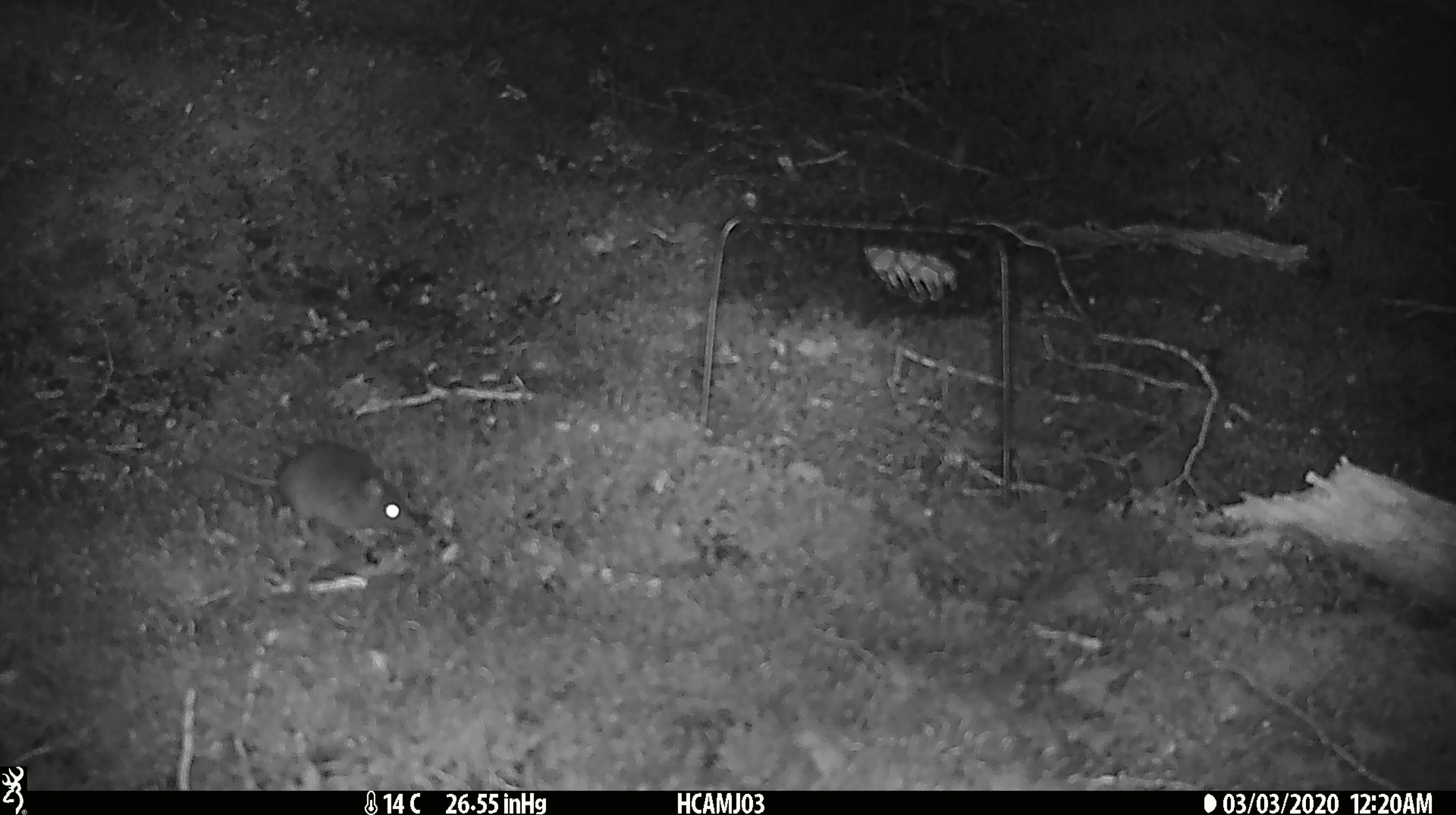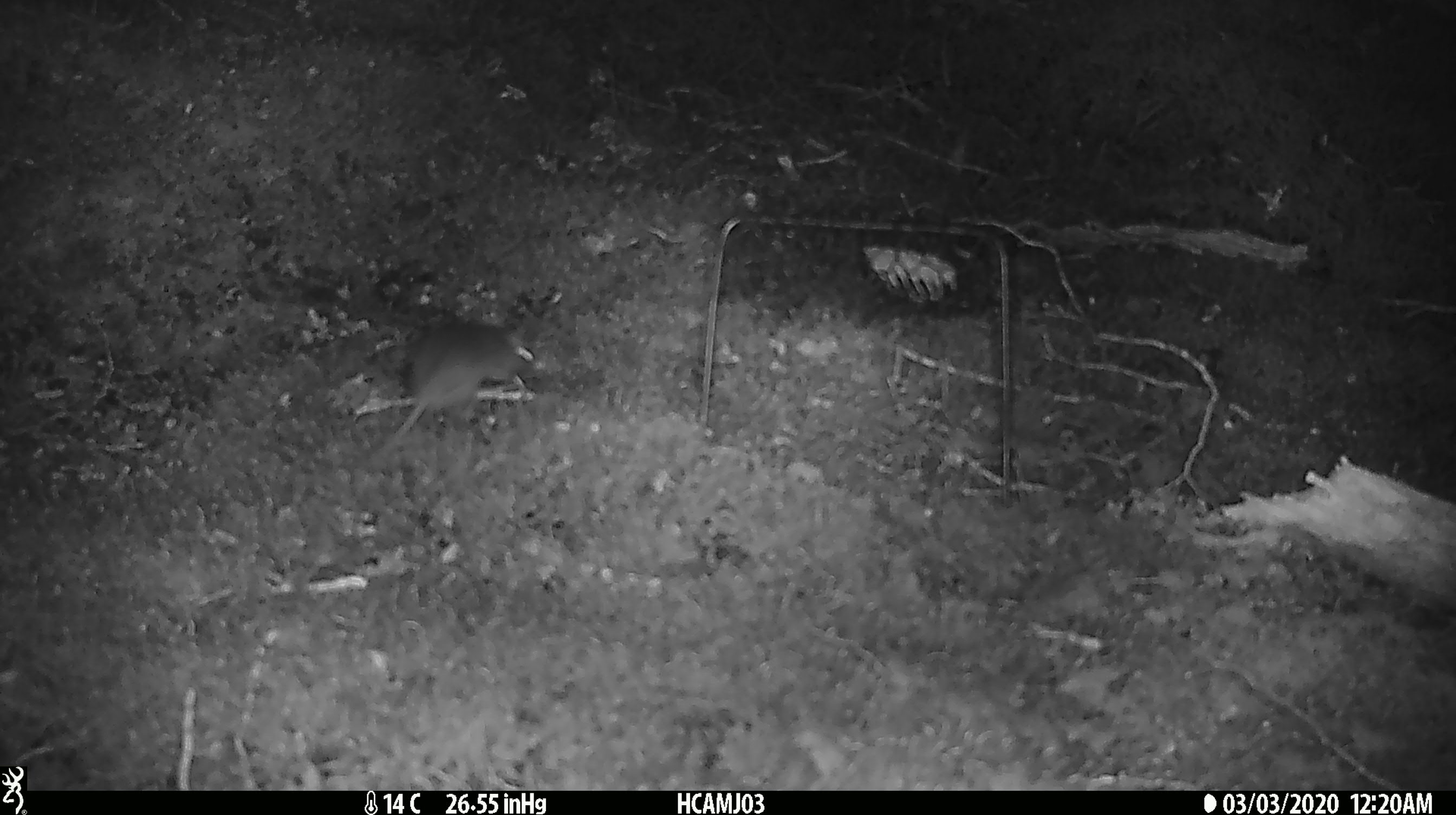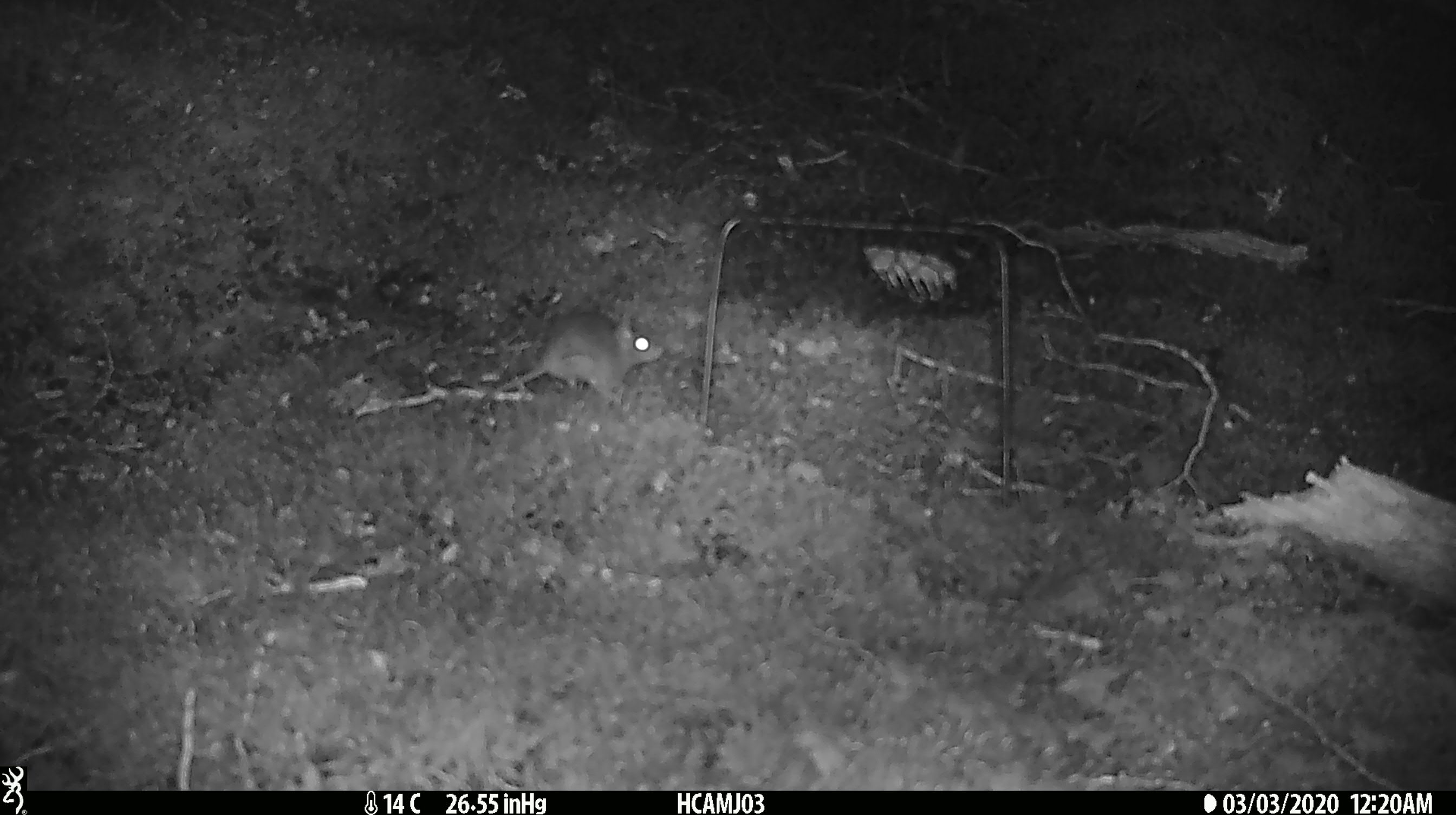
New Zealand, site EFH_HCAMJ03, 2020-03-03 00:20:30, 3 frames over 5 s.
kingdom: Animalia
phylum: Chordata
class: Mammalia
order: Rodentia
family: Muridae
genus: Mus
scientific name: Mus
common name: mouse